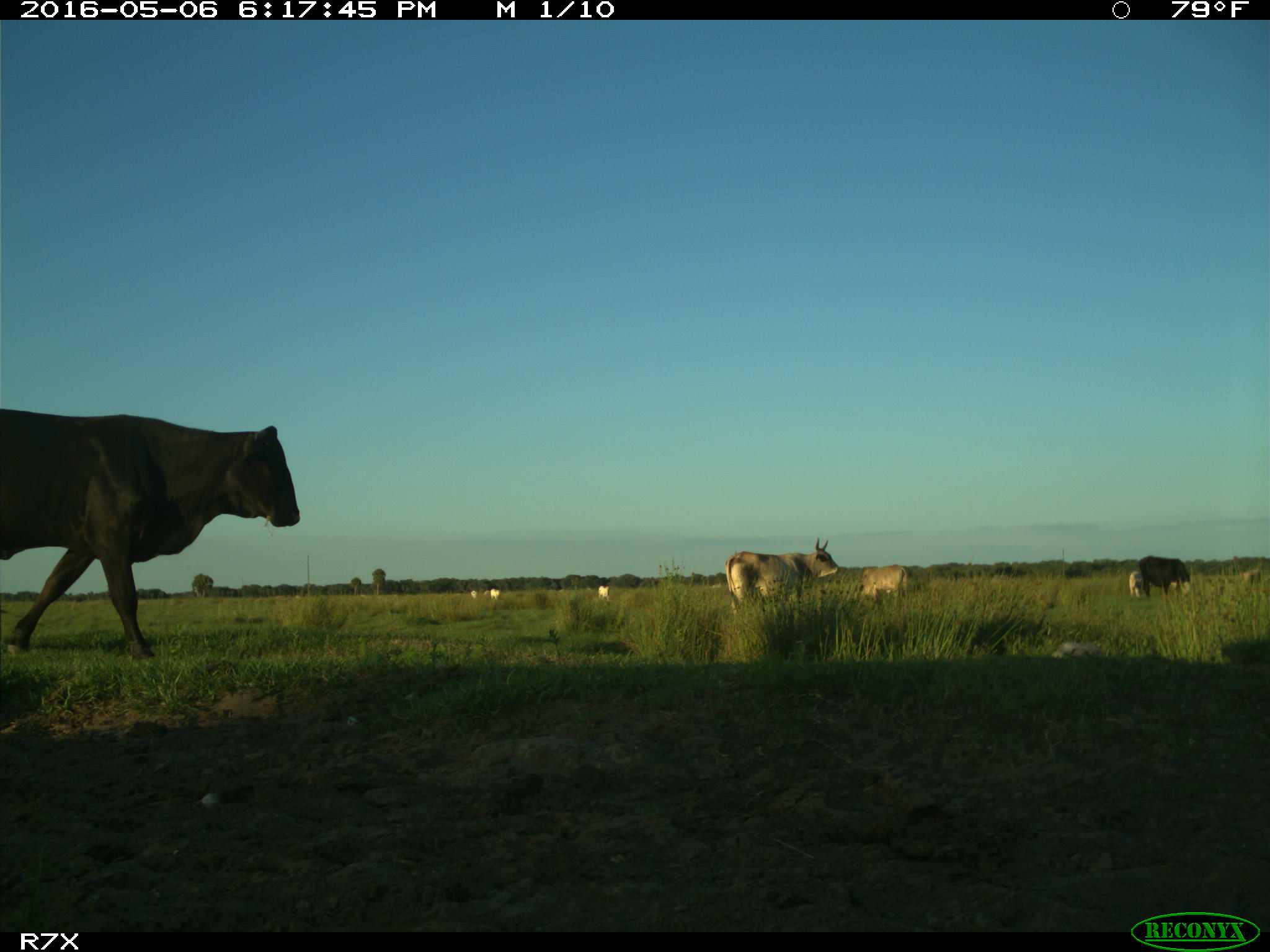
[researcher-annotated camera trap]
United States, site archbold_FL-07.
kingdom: Animalia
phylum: Chordata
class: Mammalia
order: Artiodactyla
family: Bovidae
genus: Bos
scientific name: Bos taurus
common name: domestic cow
Bos taurus (domestic cow).